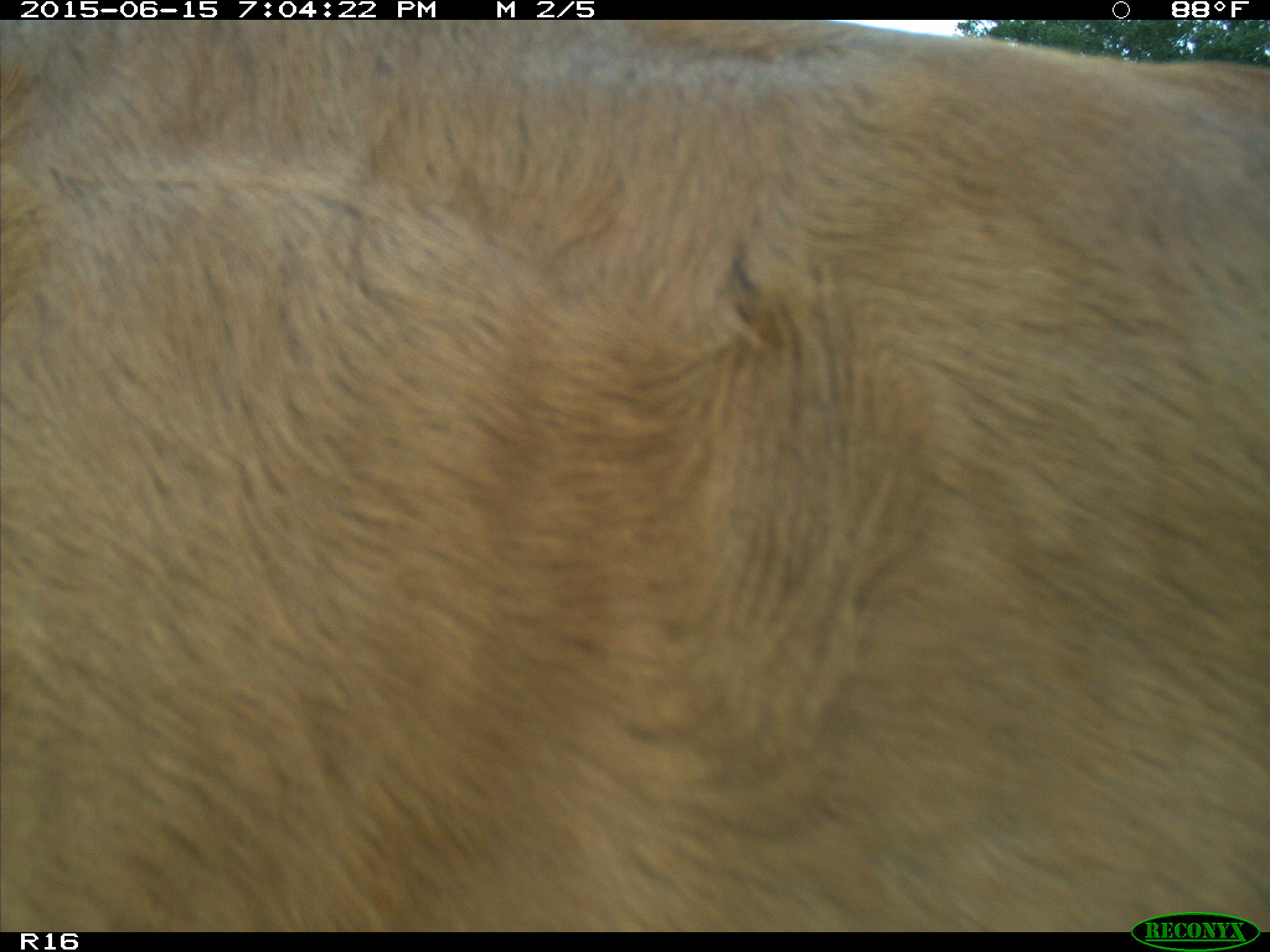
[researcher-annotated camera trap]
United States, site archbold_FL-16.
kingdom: Animalia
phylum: Chordata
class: Mammalia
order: Artiodactyla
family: Bovidae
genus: Bos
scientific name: Bos taurus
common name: domestic cow